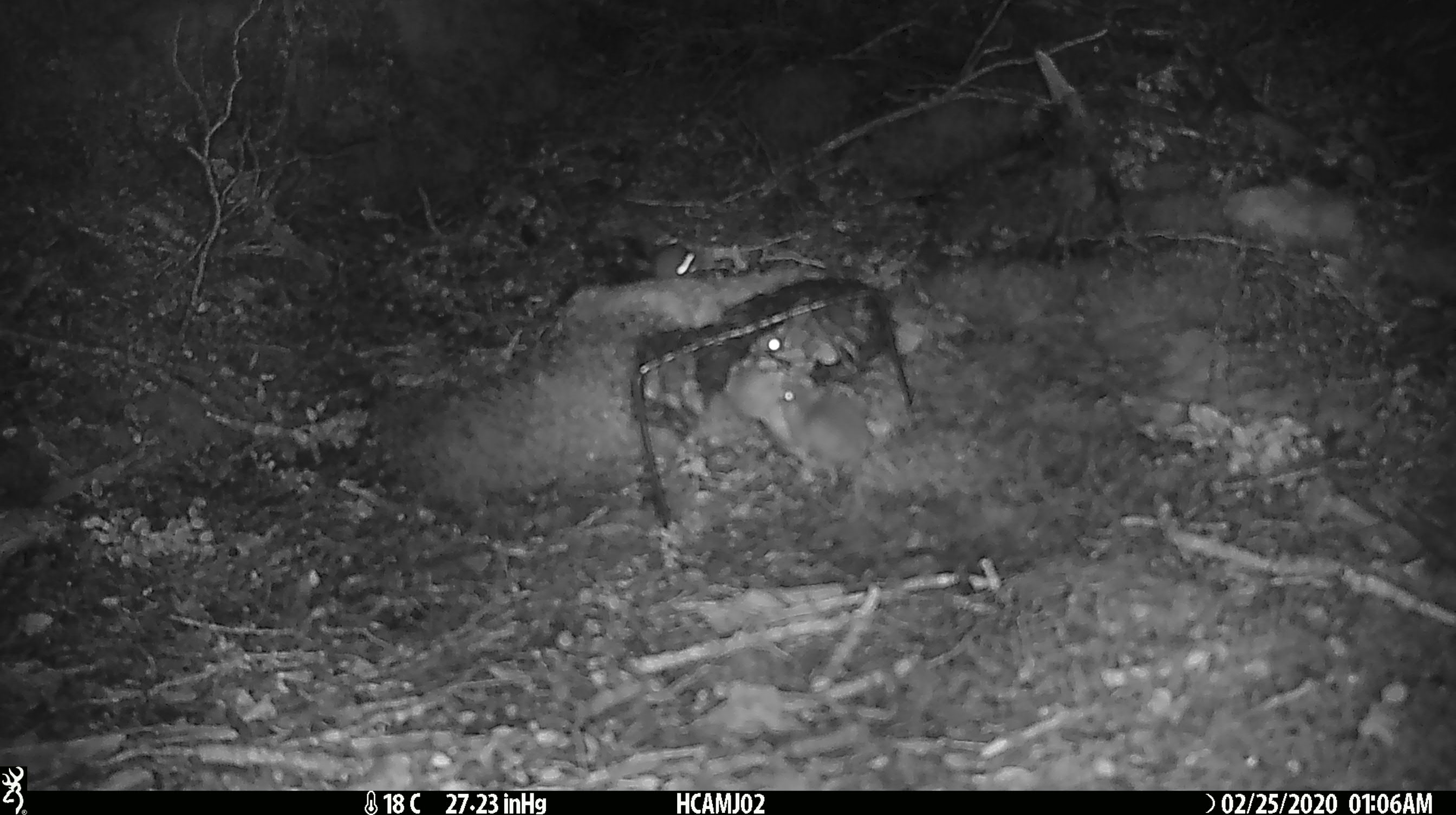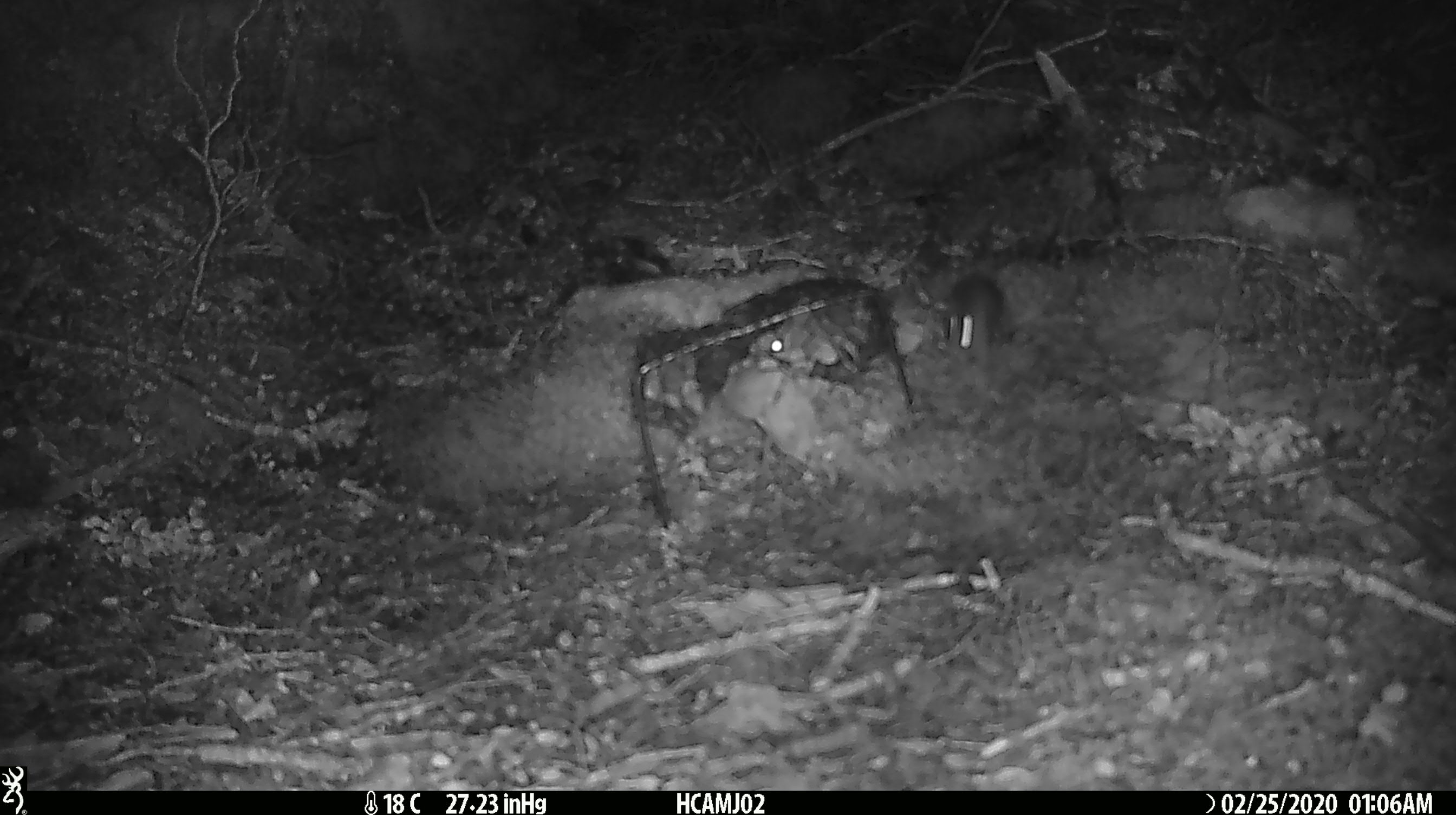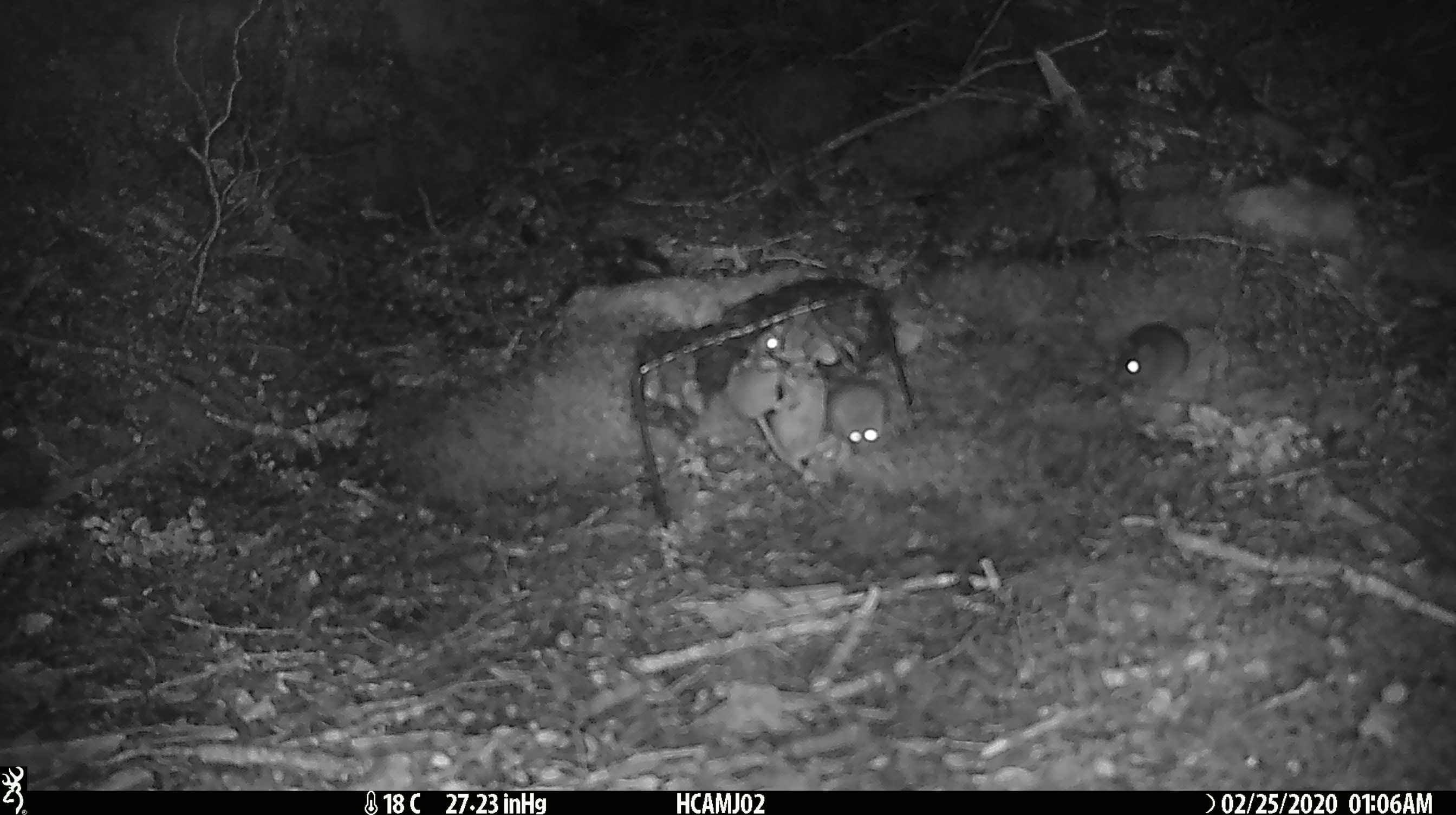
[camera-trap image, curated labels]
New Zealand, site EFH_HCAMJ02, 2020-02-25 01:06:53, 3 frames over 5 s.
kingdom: Animalia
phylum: Chordata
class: Mammalia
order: Rodentia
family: Muridae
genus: Mus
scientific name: Mus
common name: mouse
Mouse (Mus).